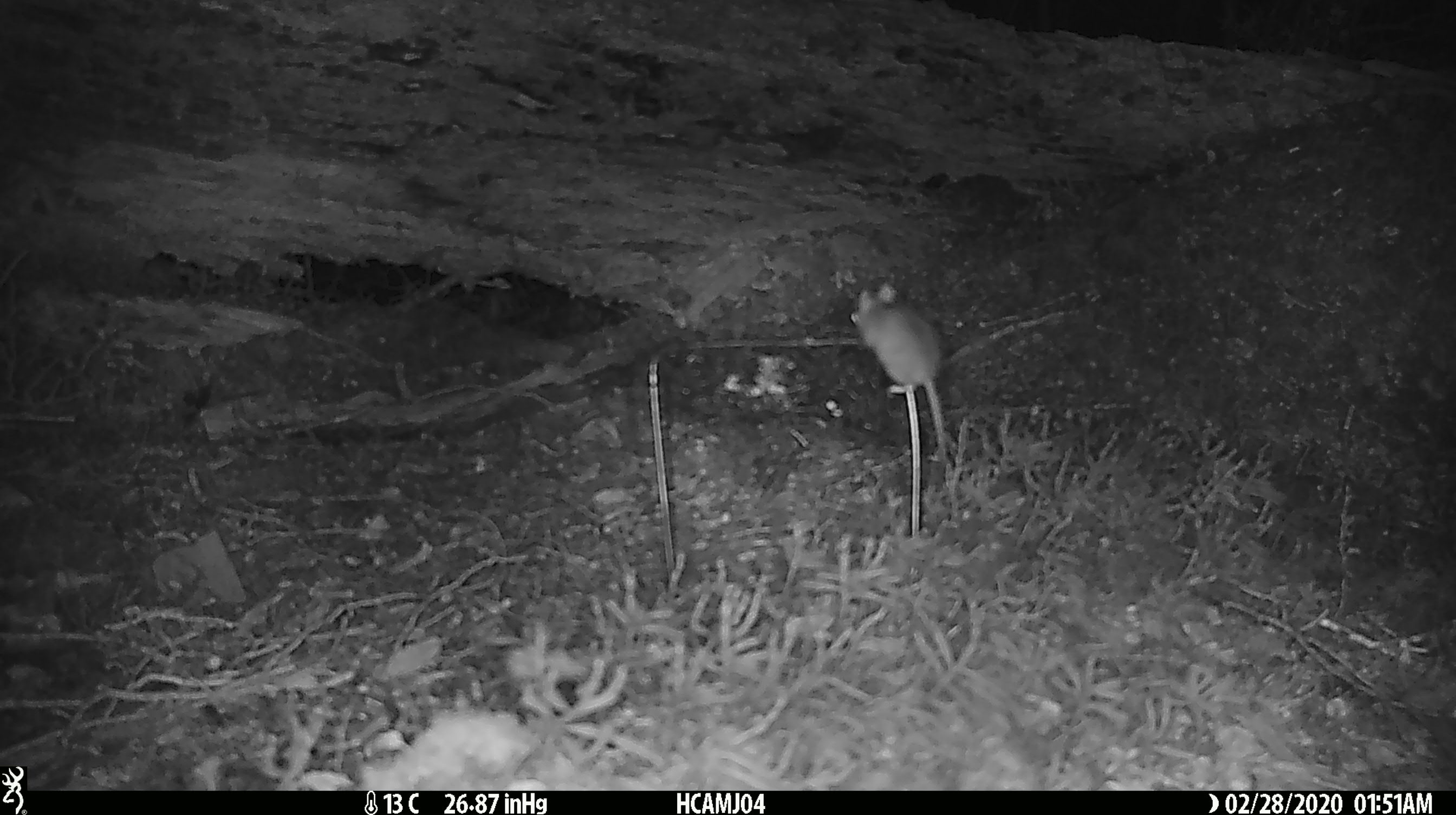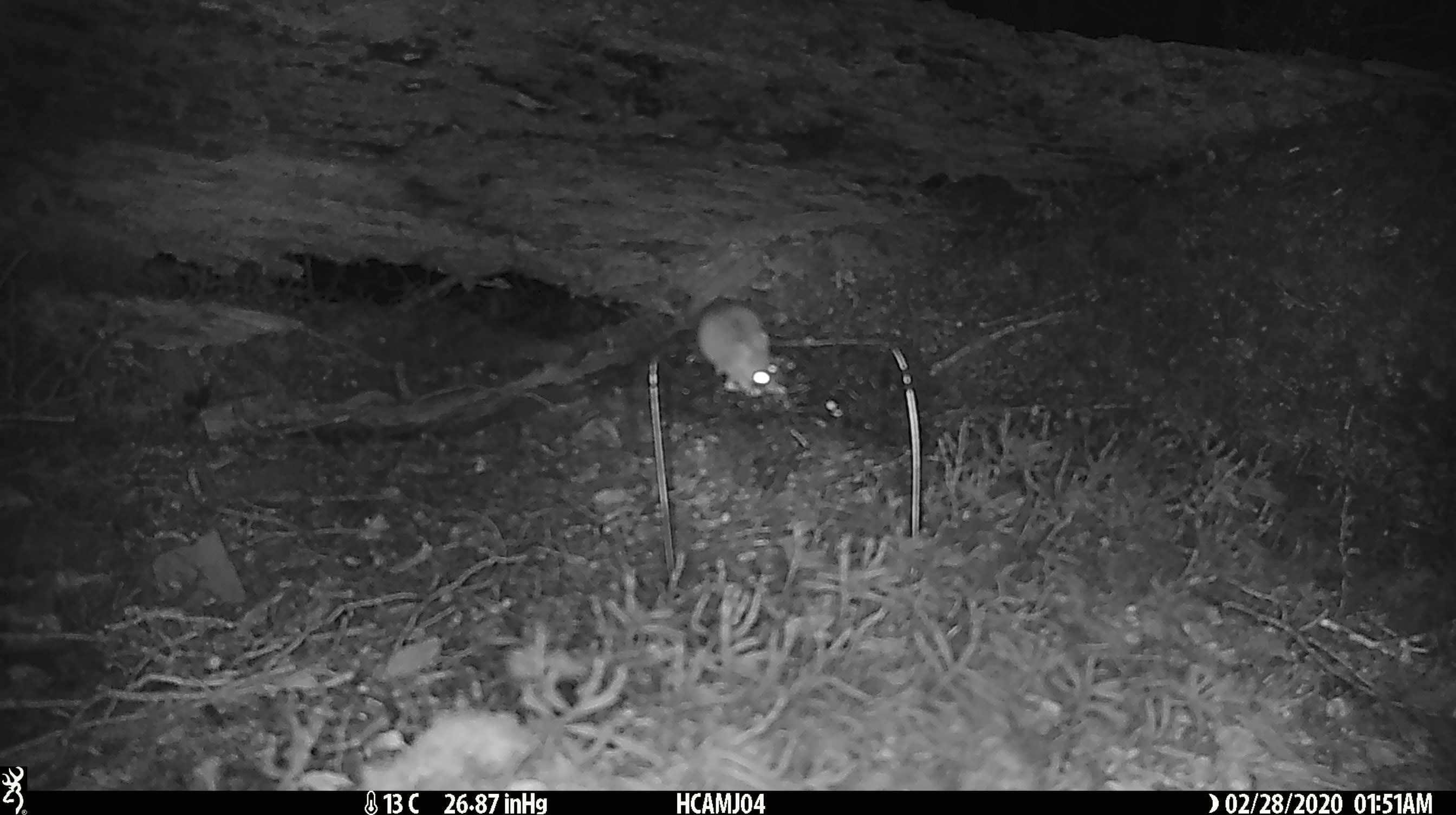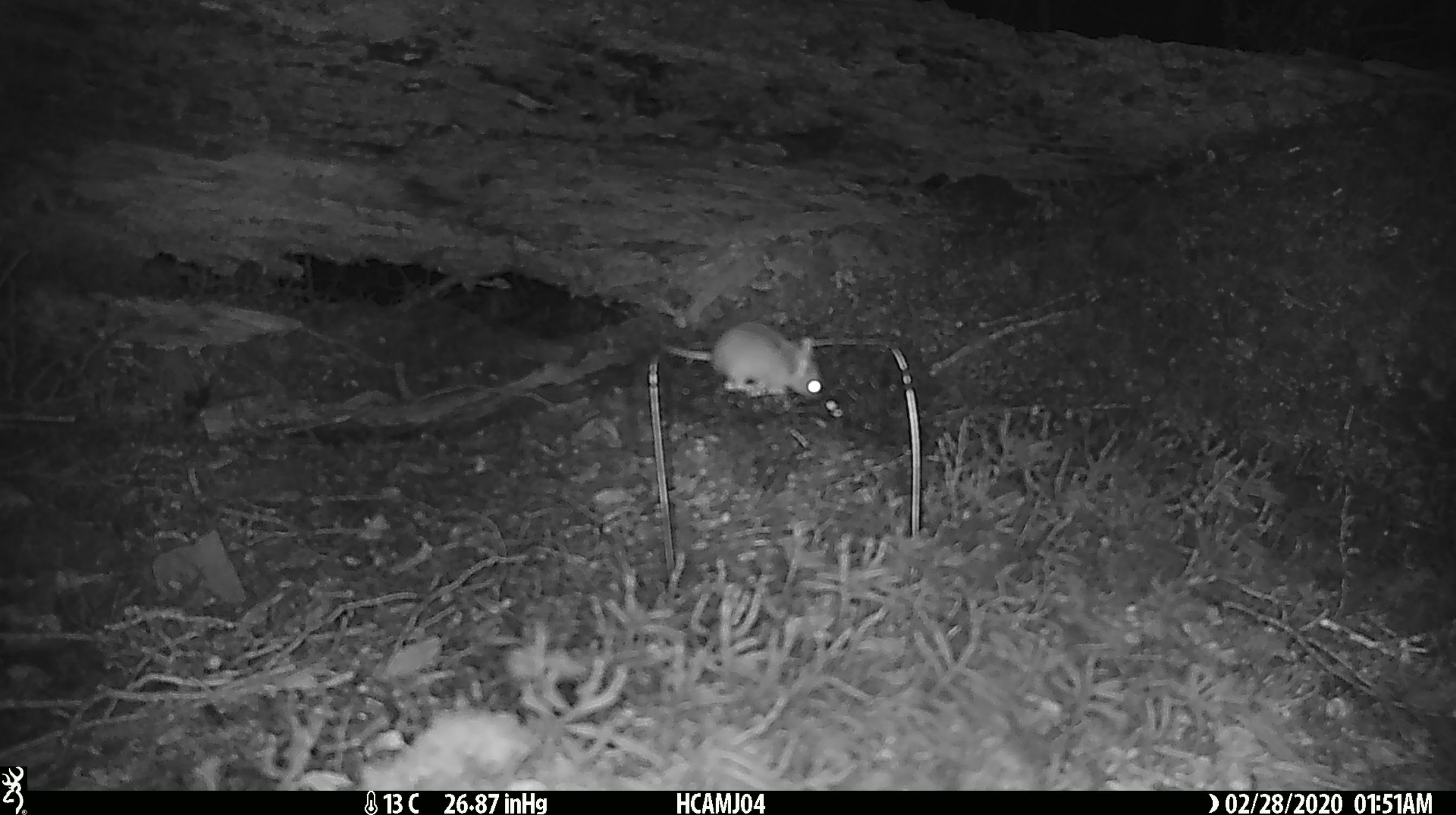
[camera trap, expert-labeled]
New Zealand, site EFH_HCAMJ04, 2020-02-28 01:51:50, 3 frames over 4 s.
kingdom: Animalia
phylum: Chordata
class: Mammalia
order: Rodentia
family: Muridae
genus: Mus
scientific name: Mus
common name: mouse